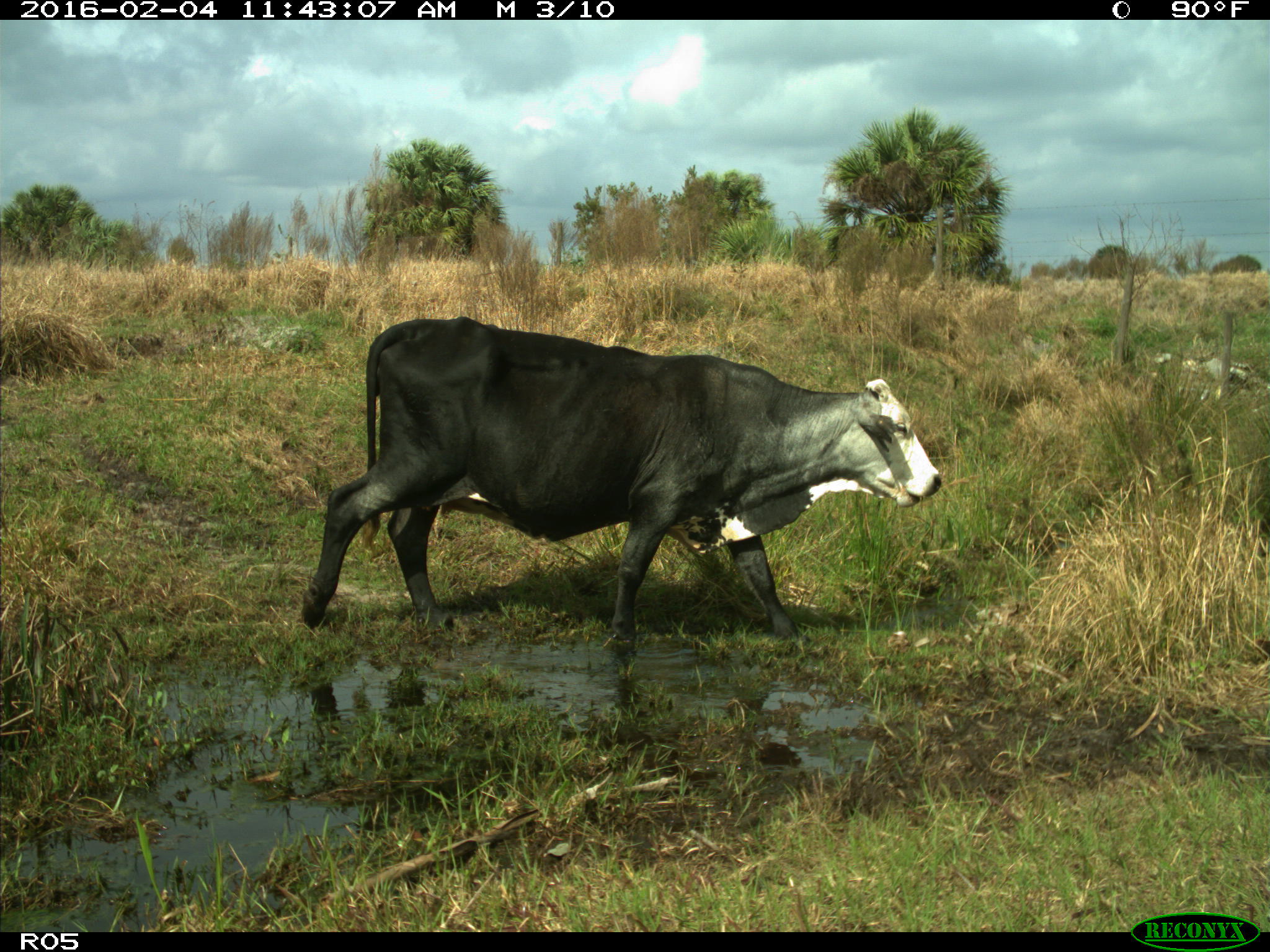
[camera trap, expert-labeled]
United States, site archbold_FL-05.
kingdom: Animalia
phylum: Chordata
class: Mammalia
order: Artiodactyla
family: Bovidae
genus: Bos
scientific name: Bos taurus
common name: domestic cow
Bos taurus (domestic cow).